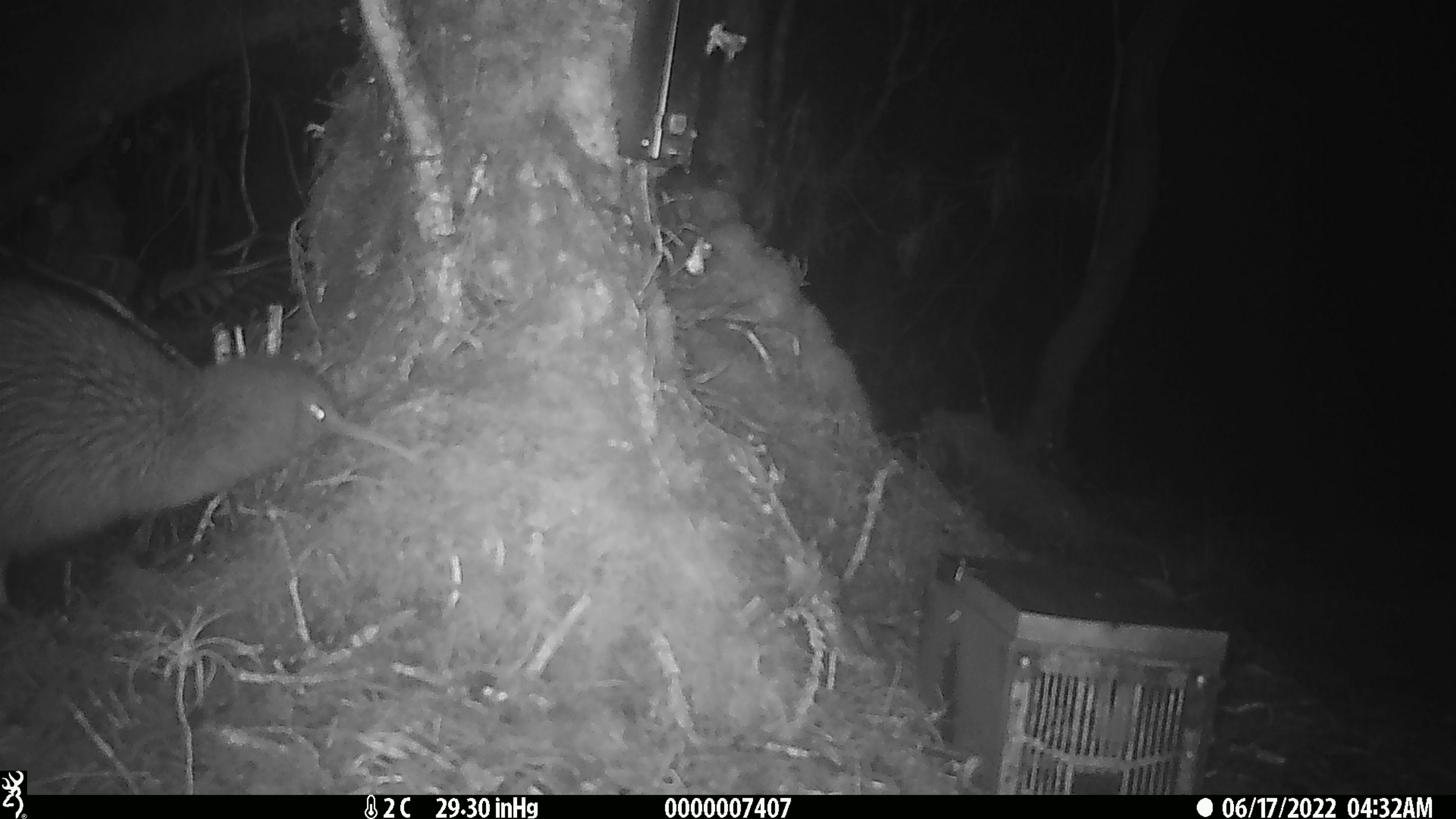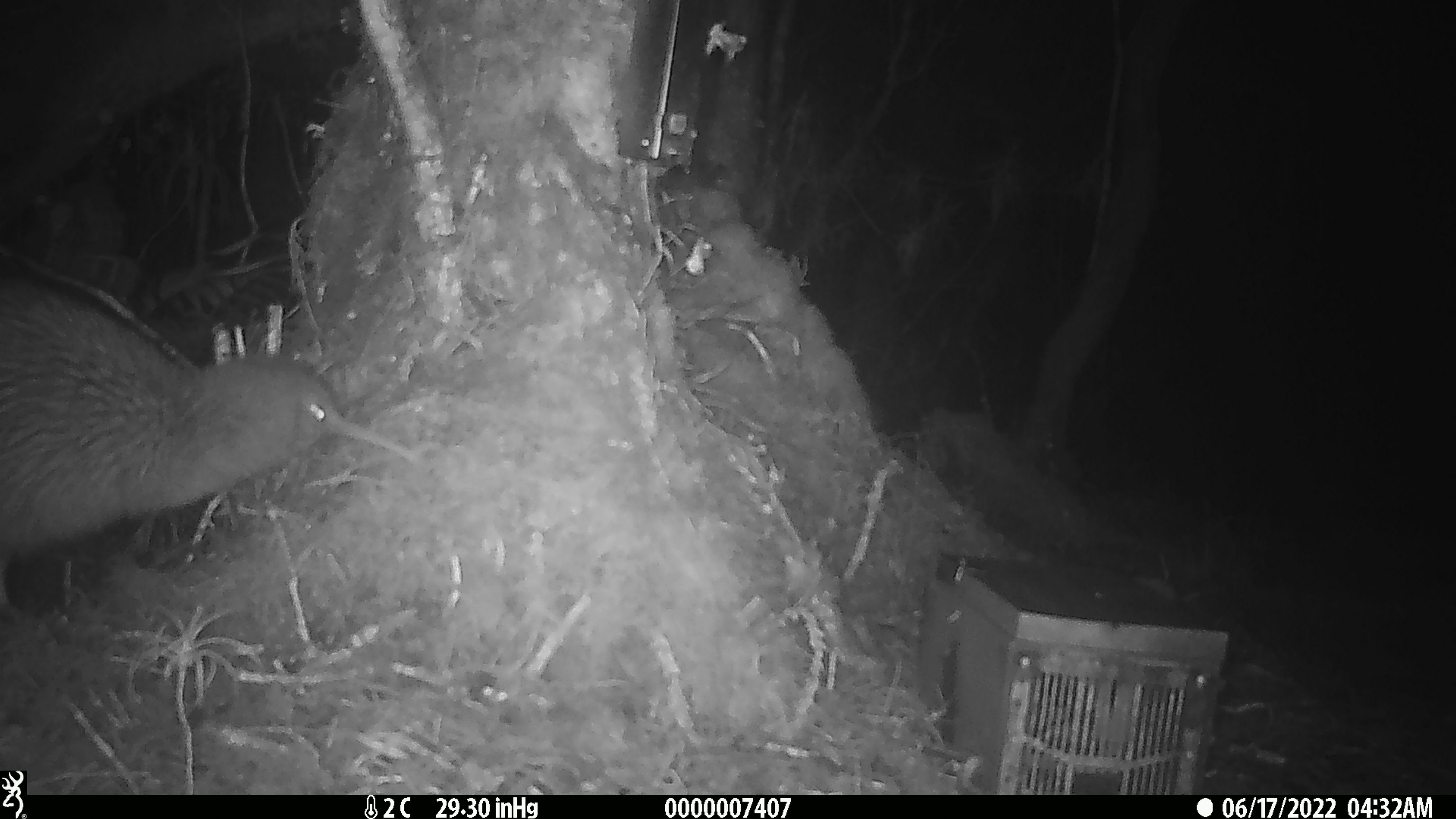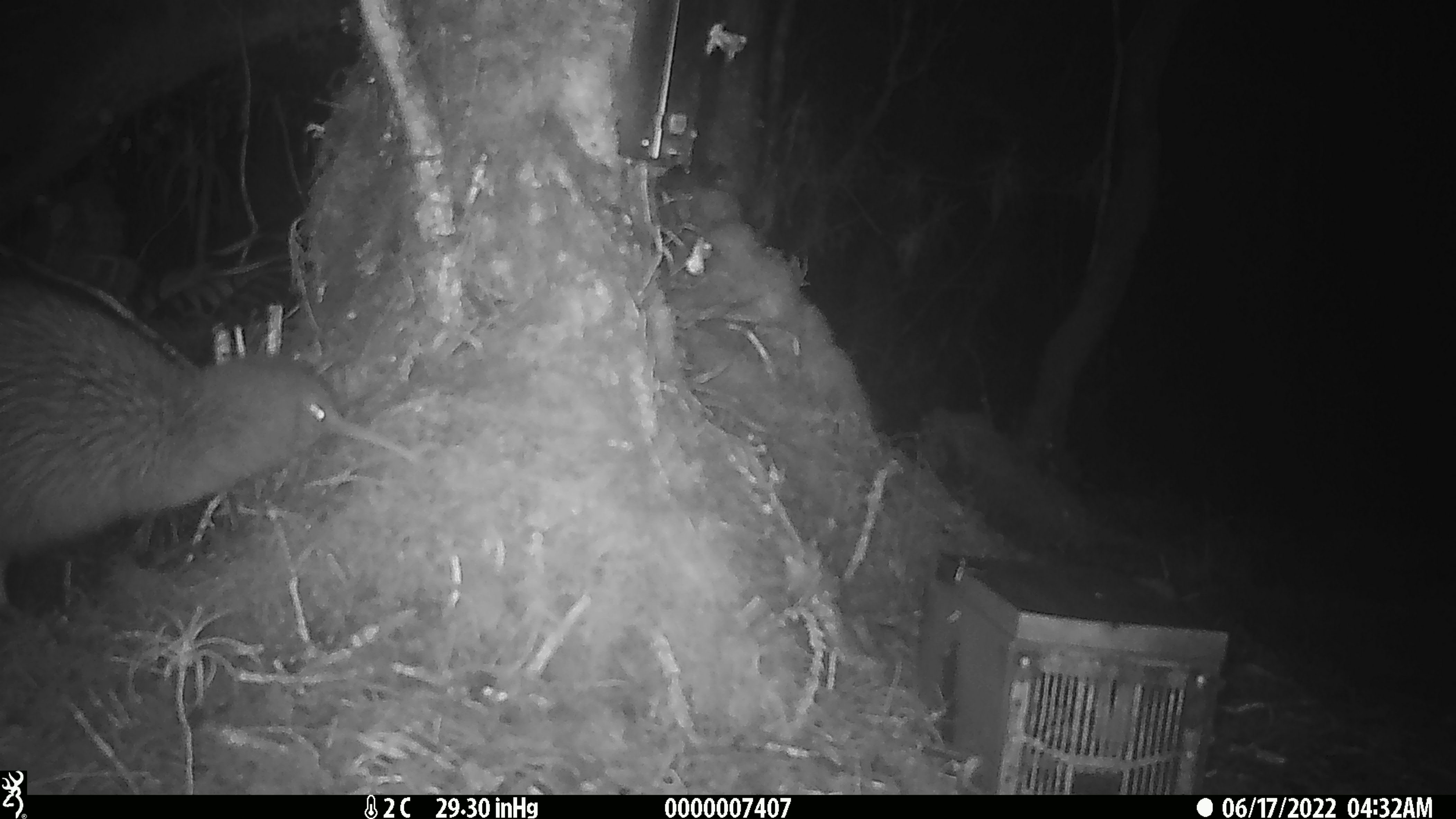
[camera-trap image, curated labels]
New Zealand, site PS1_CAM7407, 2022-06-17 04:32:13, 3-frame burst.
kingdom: Animalia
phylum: Chordata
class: Aves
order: Apterygiformes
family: Apterygidae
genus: Apteryx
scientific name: Apteryx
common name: kiwi